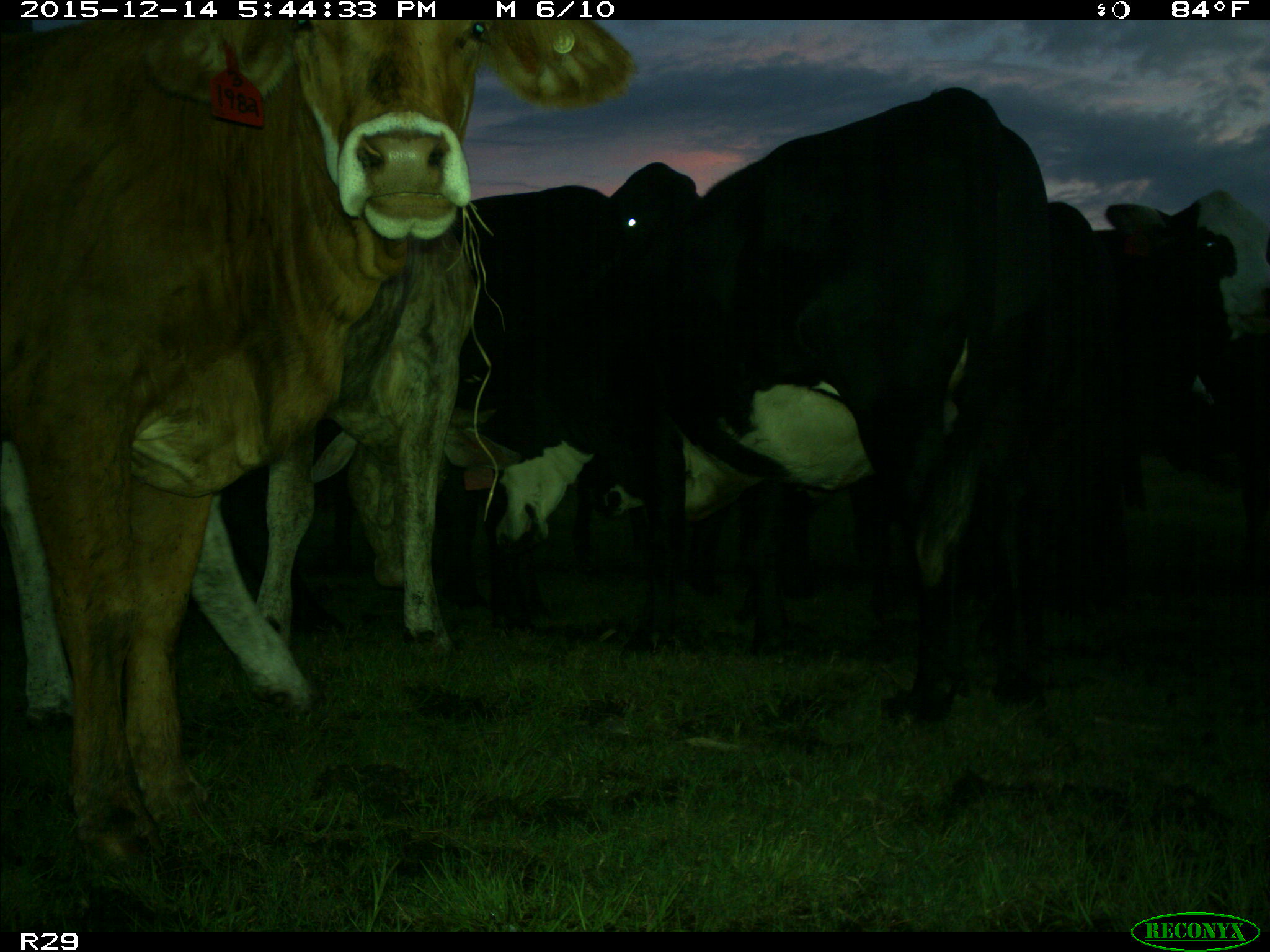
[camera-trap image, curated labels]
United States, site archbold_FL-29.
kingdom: Animalia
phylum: Chordata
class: Mammalia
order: Artiodactyla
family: Bovidae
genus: Bos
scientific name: Bos taurus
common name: domestic cow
Bos taurus (domestic cow).